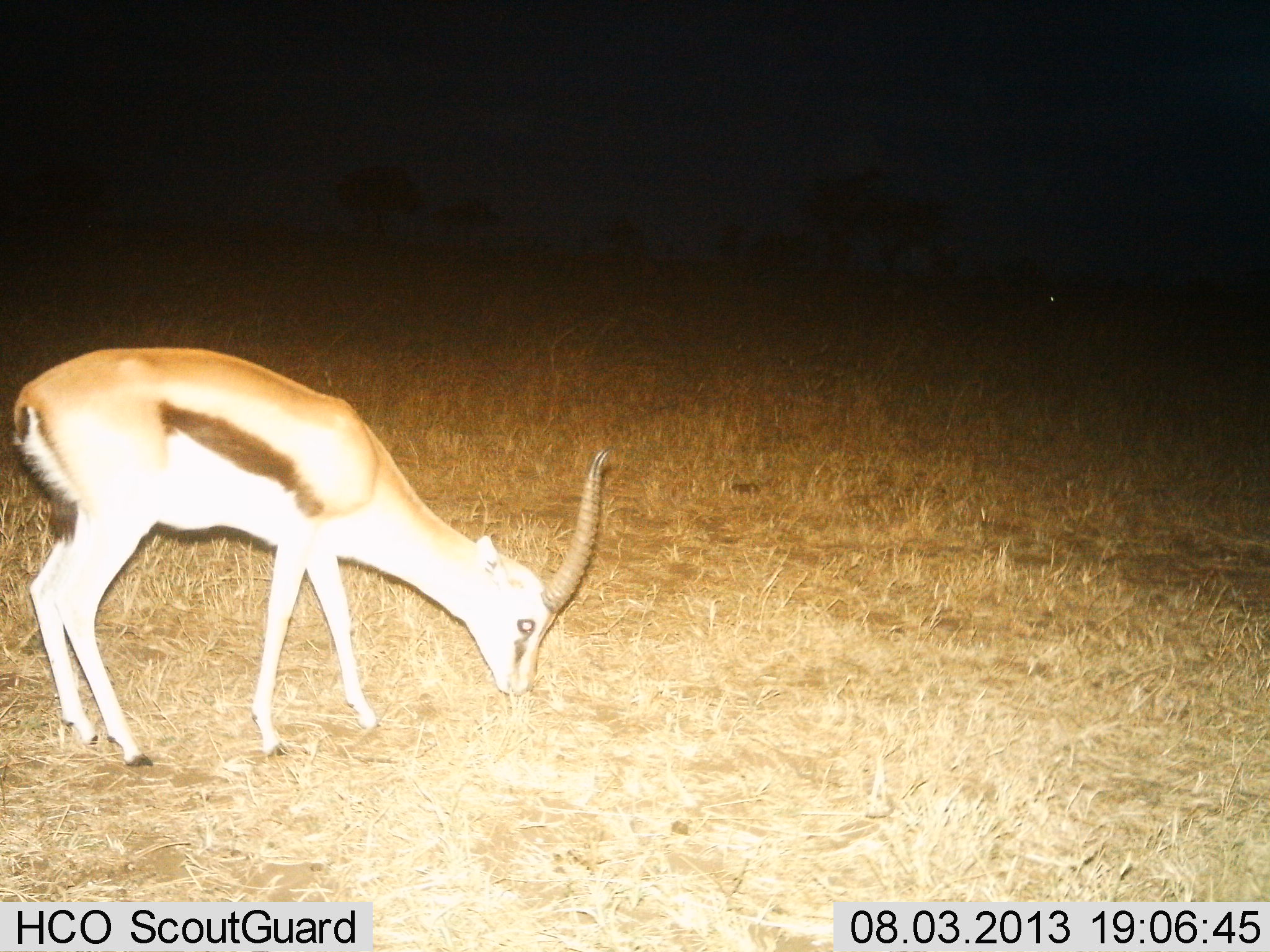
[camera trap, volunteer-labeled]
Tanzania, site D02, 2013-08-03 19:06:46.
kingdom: Animalia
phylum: Chordata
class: Mammalia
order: Artiodactyla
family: Bovidae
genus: Eudorcas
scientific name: Eudorcas thomsonii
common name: thomson's gazelle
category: gazellethomsons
Gazellethomsons (thomson's gazelle) (Eudorcas thomsonii), count 1. Behavior (volunteer vote fractions): standing 20%, resting 0%, moving 0%, interacting 0%. Young present (vote fraction): 0%. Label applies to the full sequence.